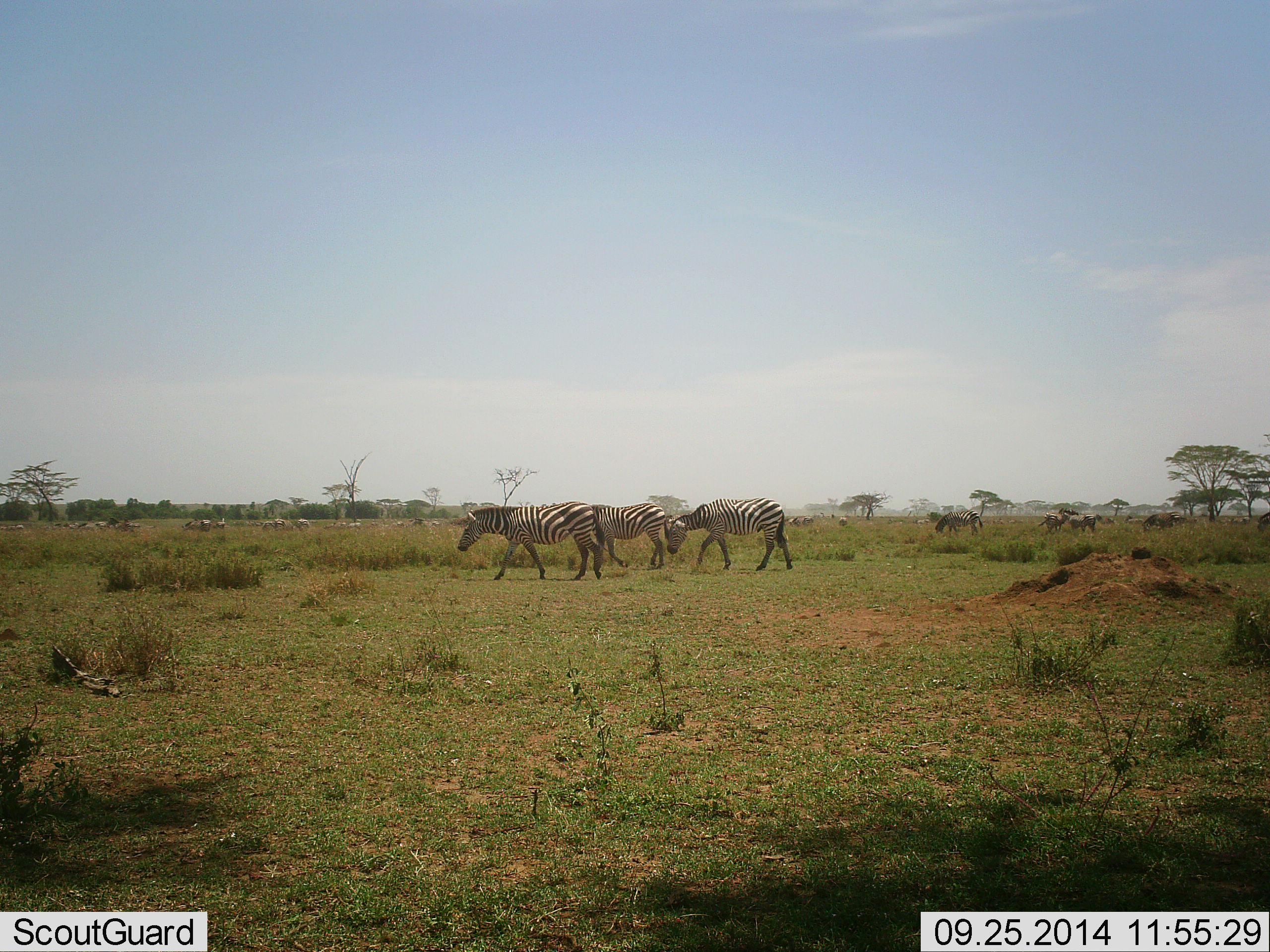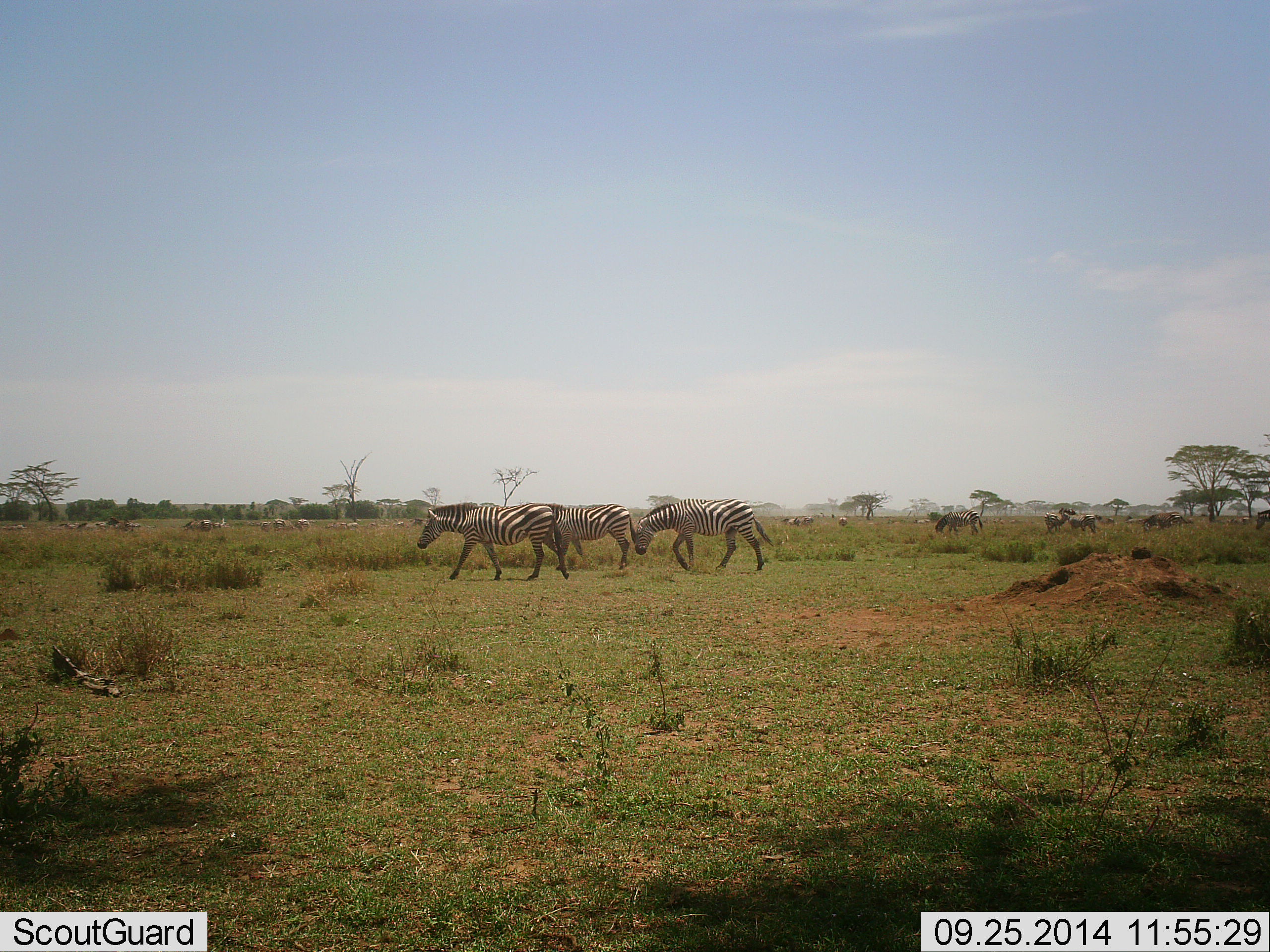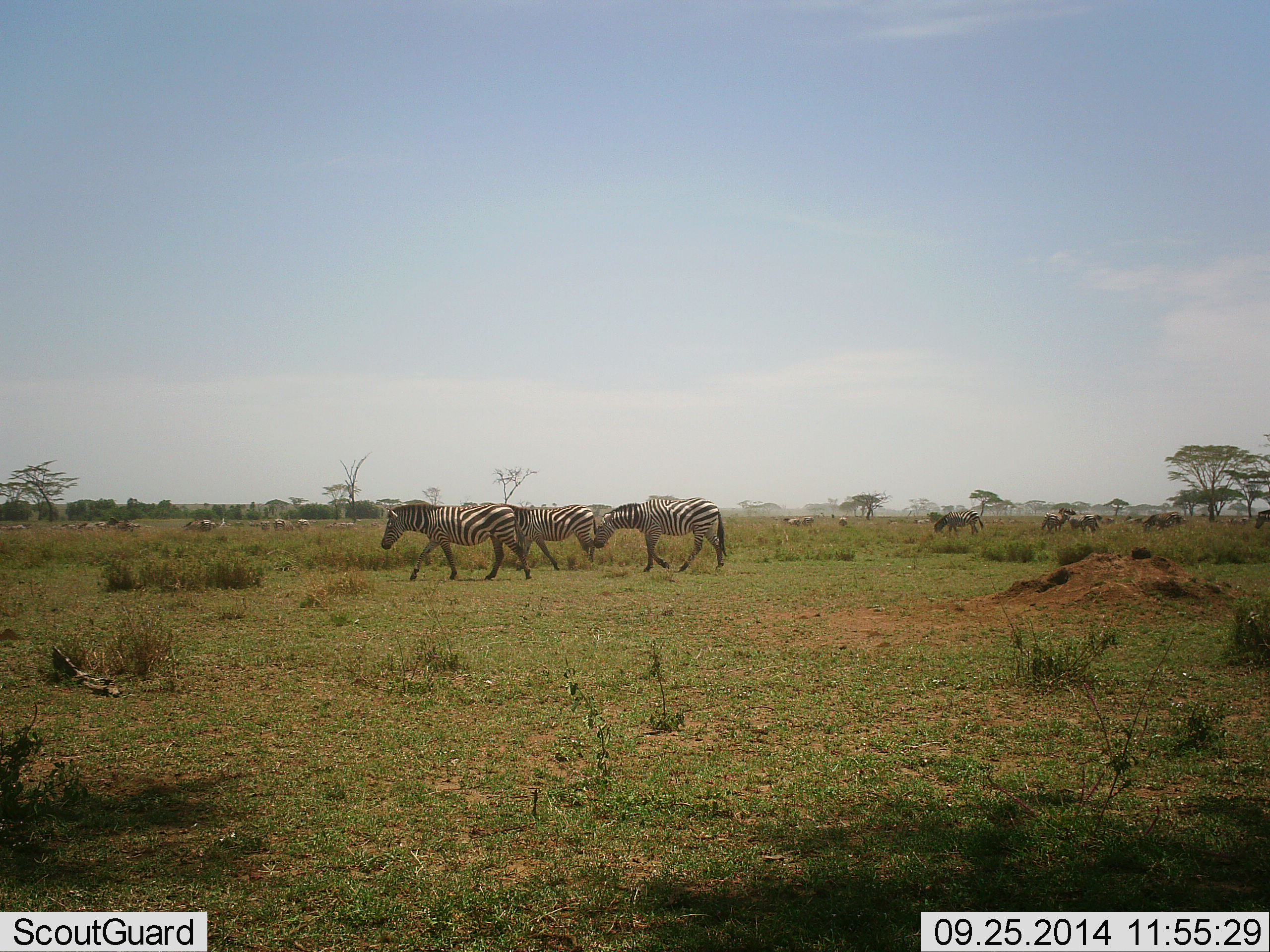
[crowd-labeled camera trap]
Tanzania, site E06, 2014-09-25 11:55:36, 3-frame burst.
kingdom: Animalia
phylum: Chordata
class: Mammalia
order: Perissodactyla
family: Equidae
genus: Equus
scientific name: Equus quagga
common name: plains zebra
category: zebra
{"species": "zebra (plains zebra) (Equus quagga)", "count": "11-50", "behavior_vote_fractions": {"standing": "40%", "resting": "0%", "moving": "100%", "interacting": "0%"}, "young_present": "0%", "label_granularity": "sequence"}